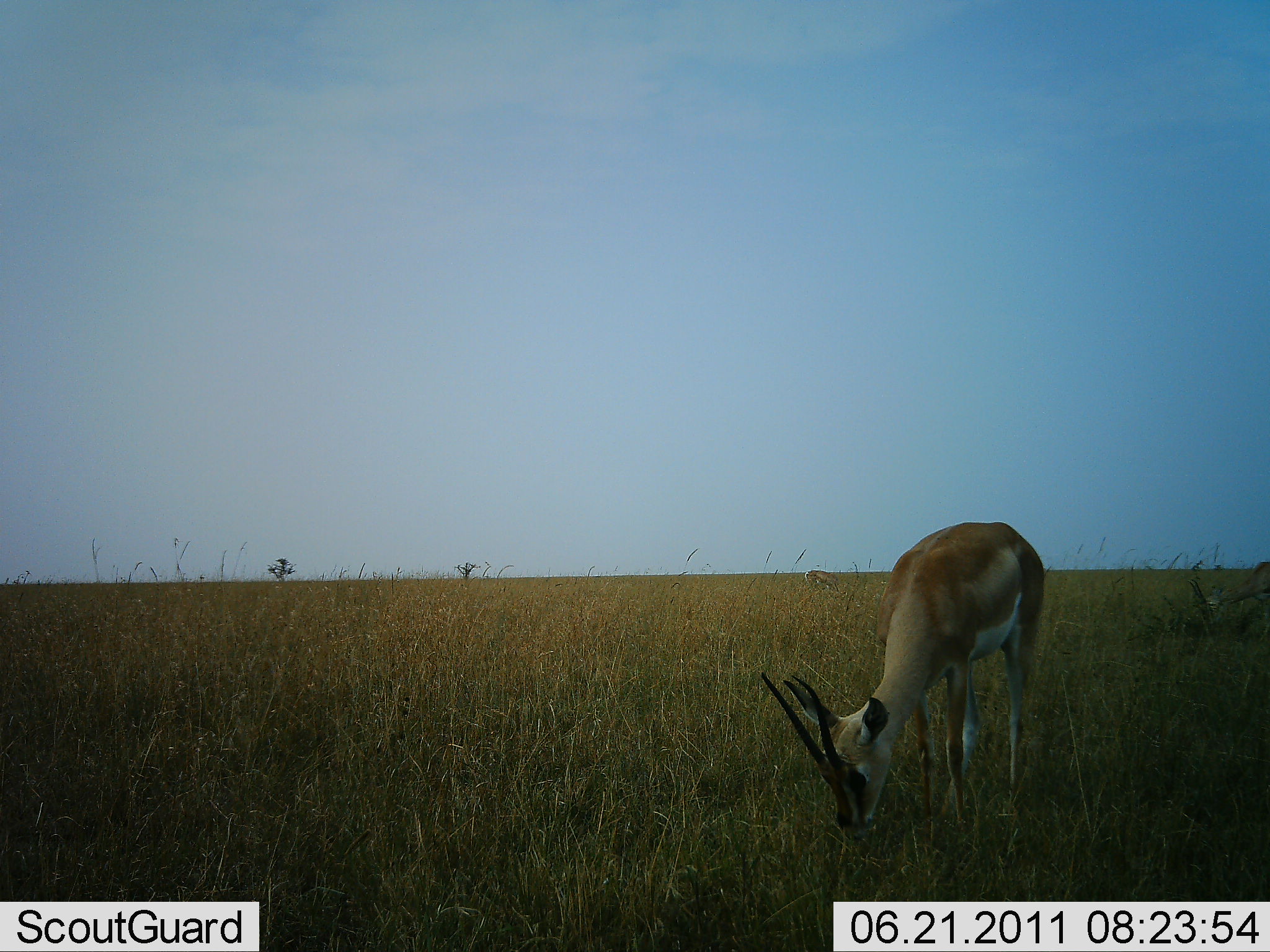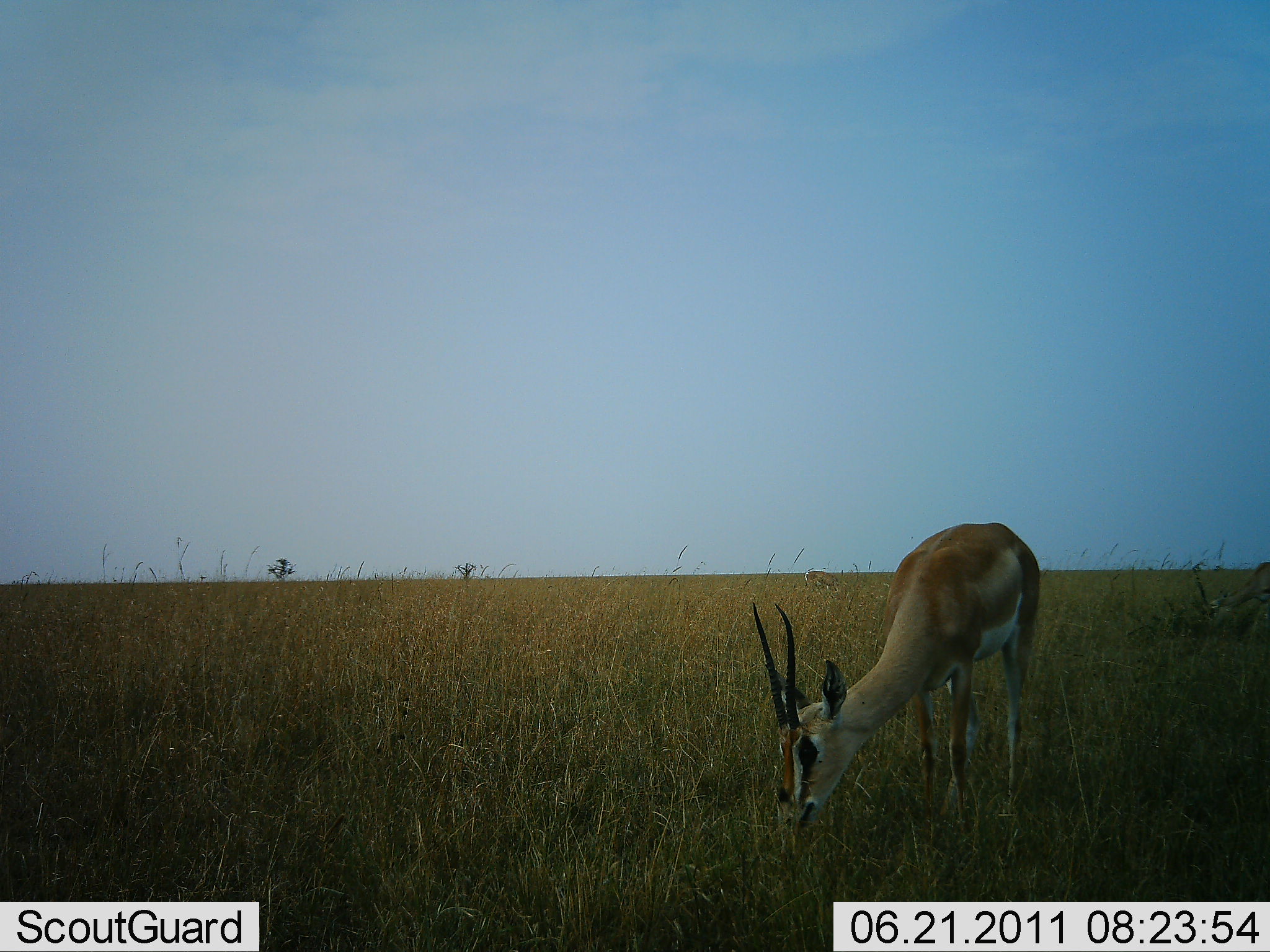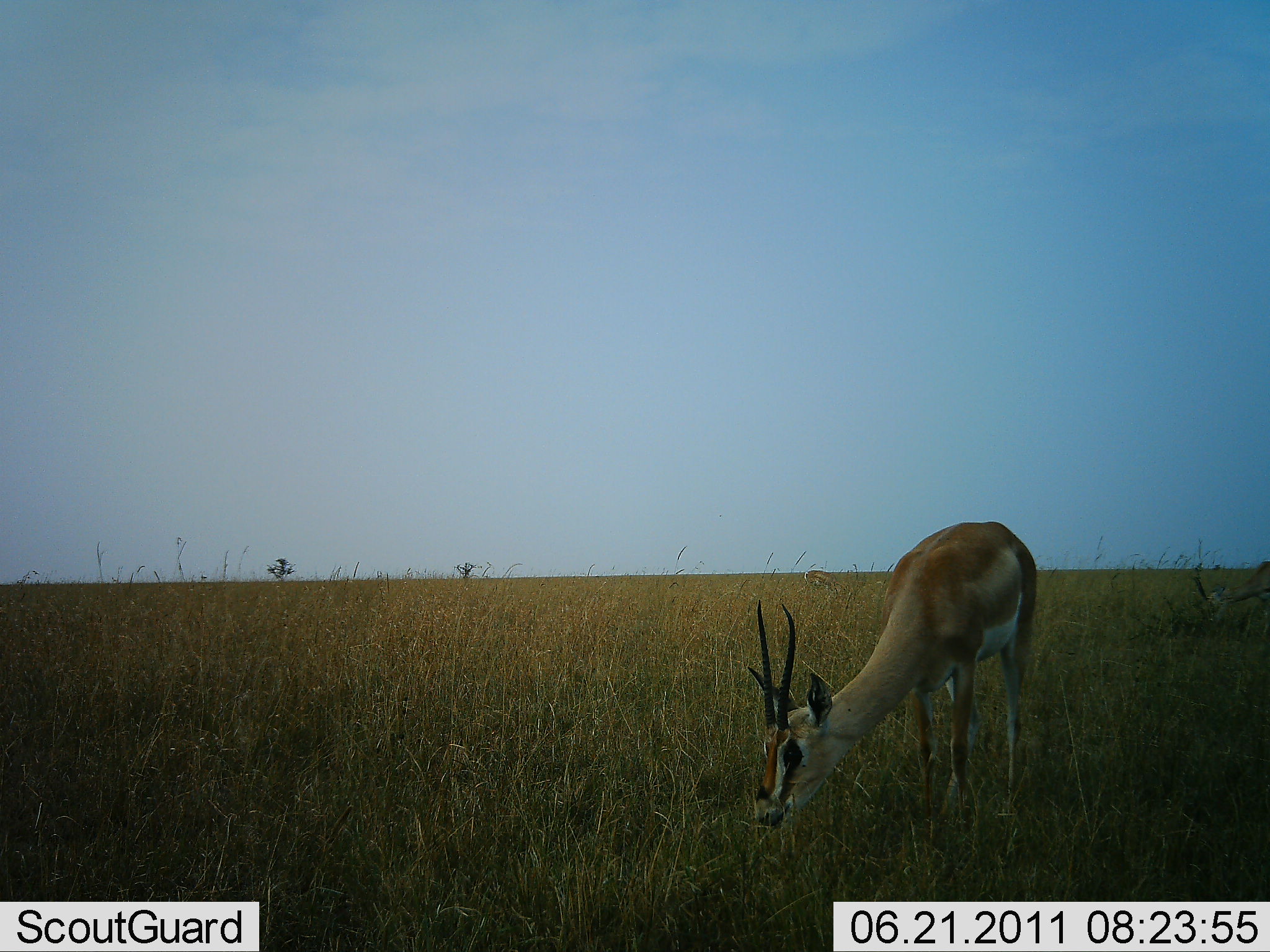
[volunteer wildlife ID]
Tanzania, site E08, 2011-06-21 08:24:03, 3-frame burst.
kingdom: Animalia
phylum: Chordata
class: Mammalia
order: Artiodactyla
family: Bovidae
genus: Nanger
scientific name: Nanger granti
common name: grant's gazelle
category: gazellegrants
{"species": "gazellegrants (grant's gazelle) (Nanger granti)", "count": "1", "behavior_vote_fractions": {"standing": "0%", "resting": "0%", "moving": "0%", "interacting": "0%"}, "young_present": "0%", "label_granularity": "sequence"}